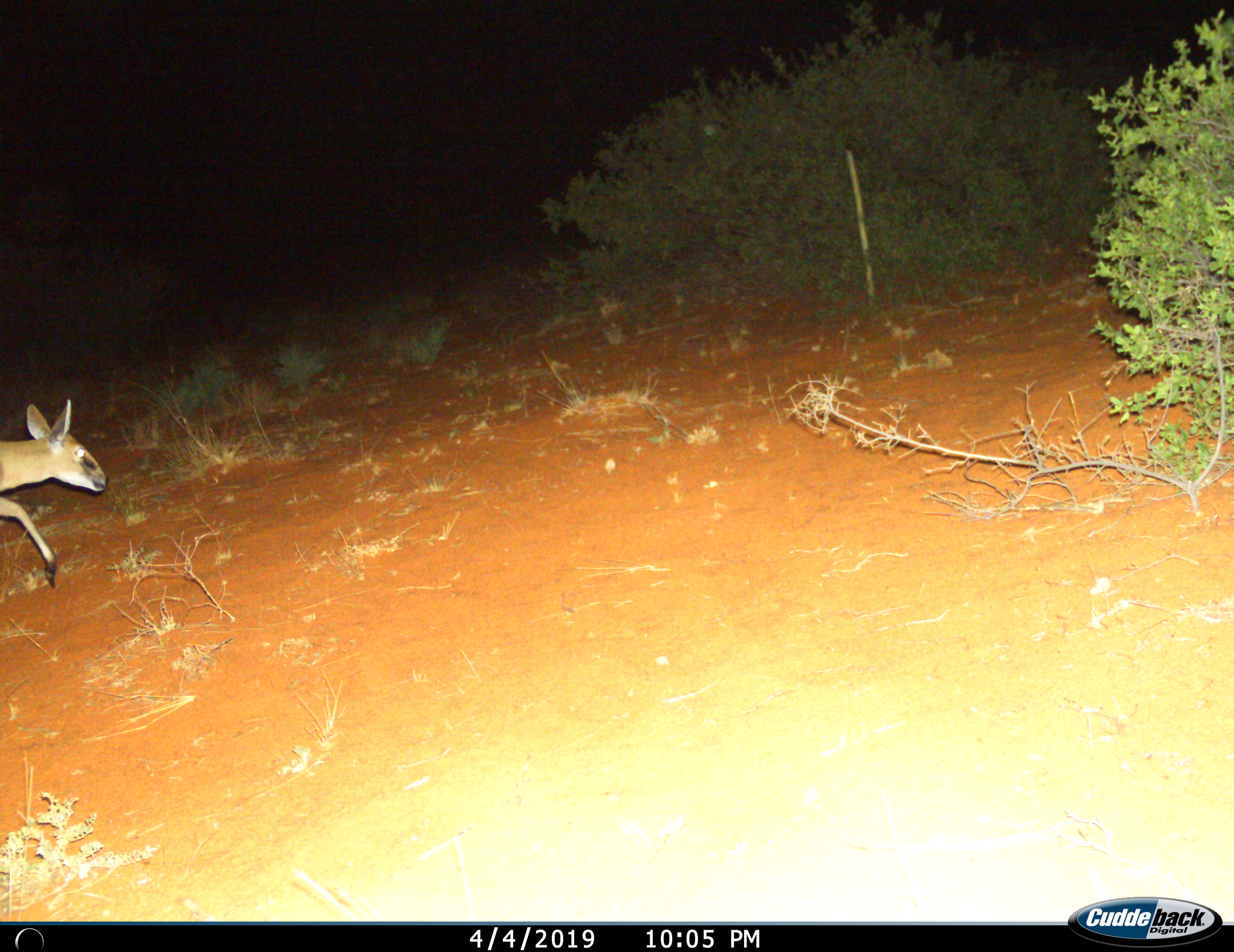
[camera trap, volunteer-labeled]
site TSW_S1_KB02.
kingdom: Animalia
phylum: Chordata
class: Mammalia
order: Artiodactyla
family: Bovidae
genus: Sylvicapra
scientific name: Sylvicapra grimmia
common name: common duiker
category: duikercommongrey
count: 1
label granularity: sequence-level